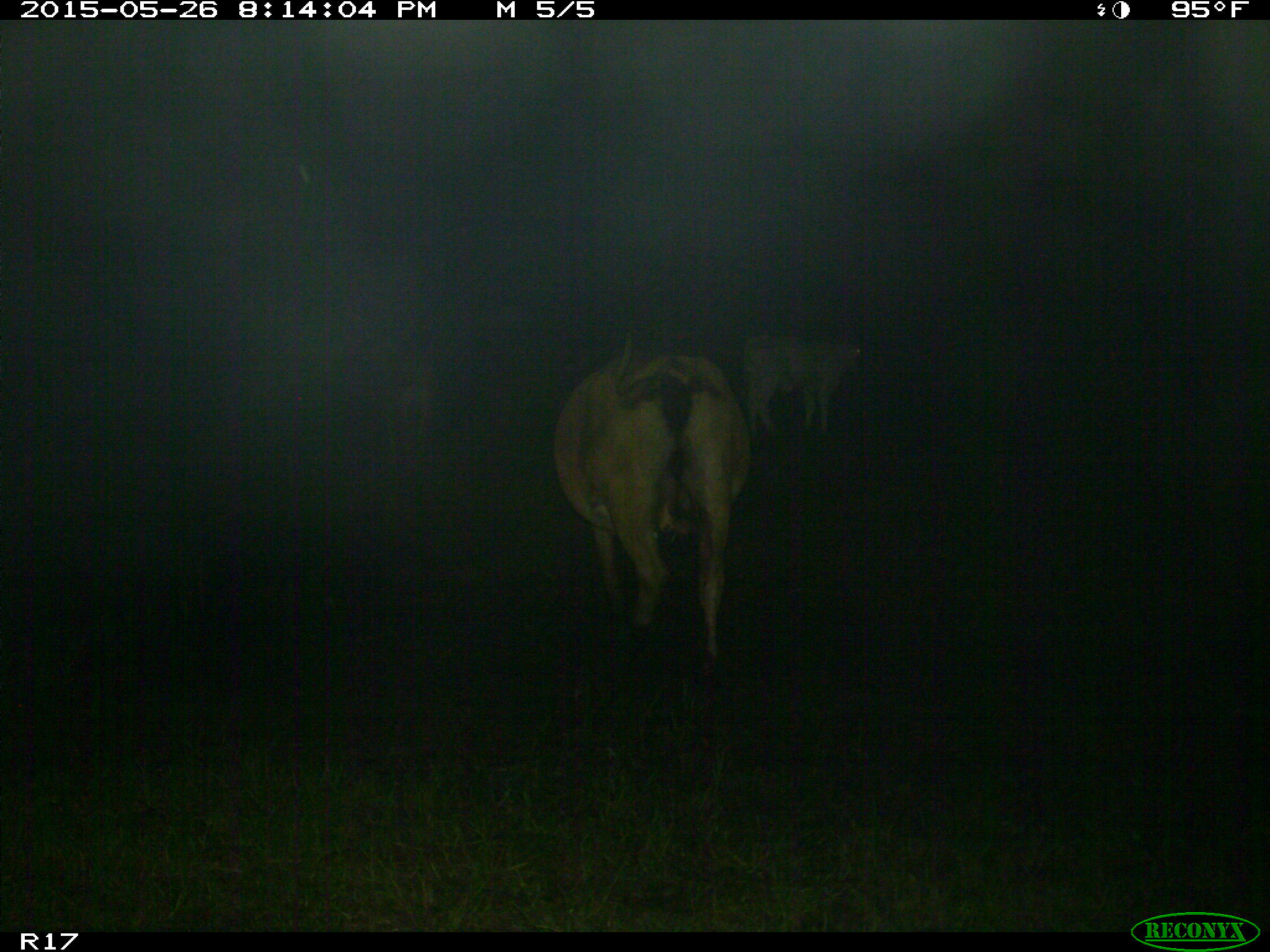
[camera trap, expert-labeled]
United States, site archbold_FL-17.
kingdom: Animalia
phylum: Chordata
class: Mammalia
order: Artiodactyla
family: Bovidae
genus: Bos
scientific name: Bos taurus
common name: domestic cow